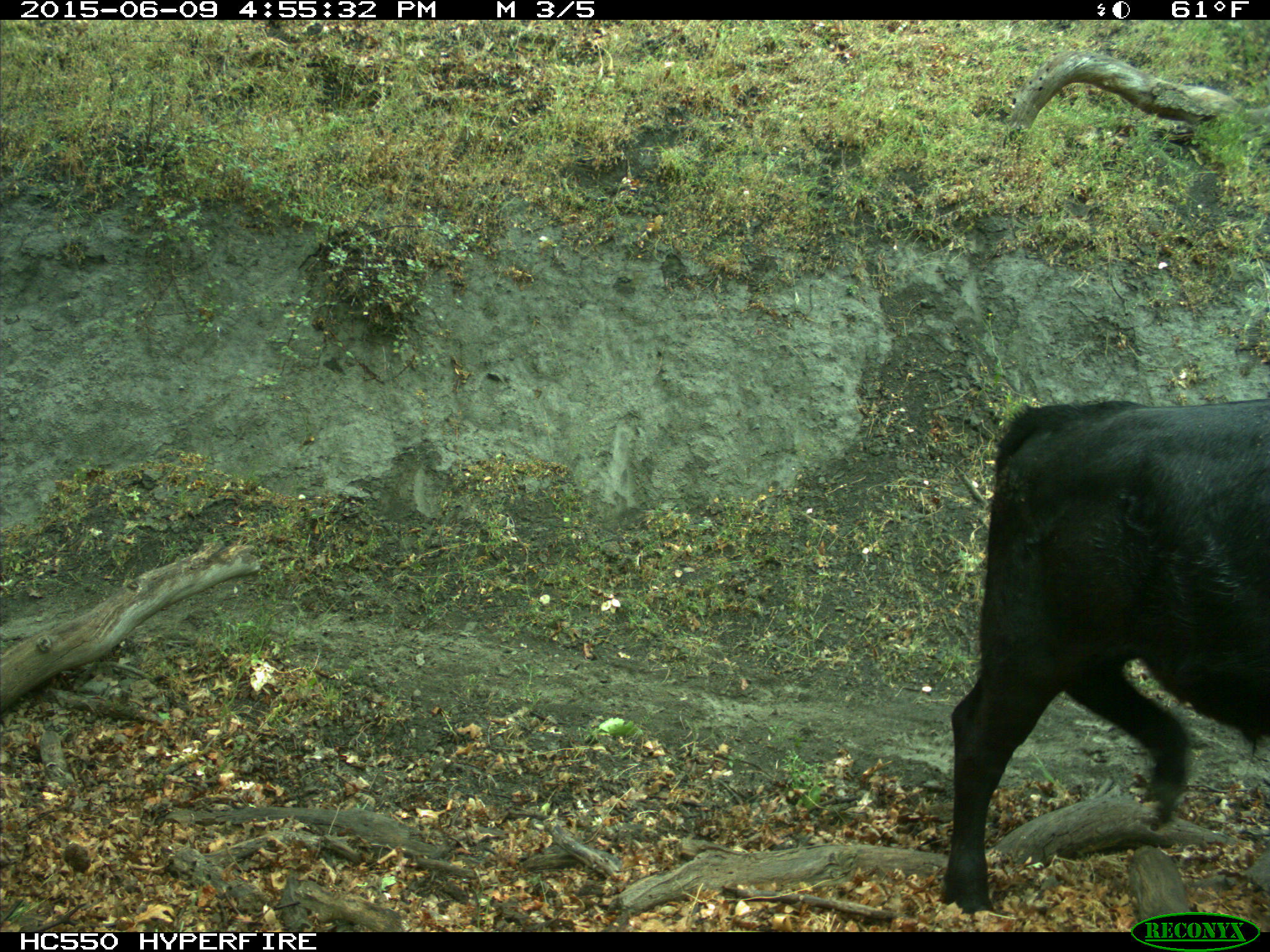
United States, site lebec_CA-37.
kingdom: Animalia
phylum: Chordata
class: Mammalia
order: Artiodactyla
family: Bovidae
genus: Bos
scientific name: Bos taurus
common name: domestic cow